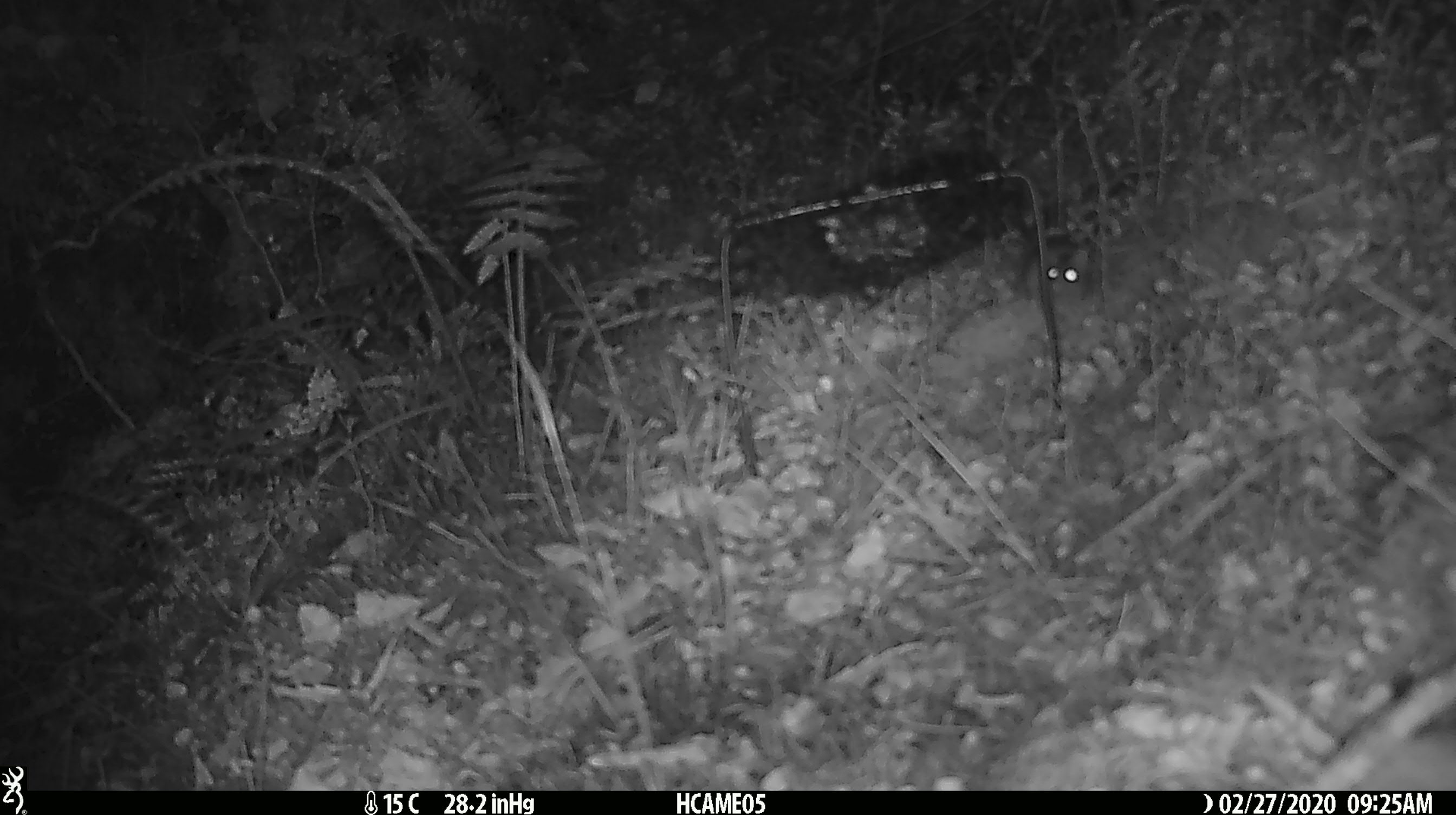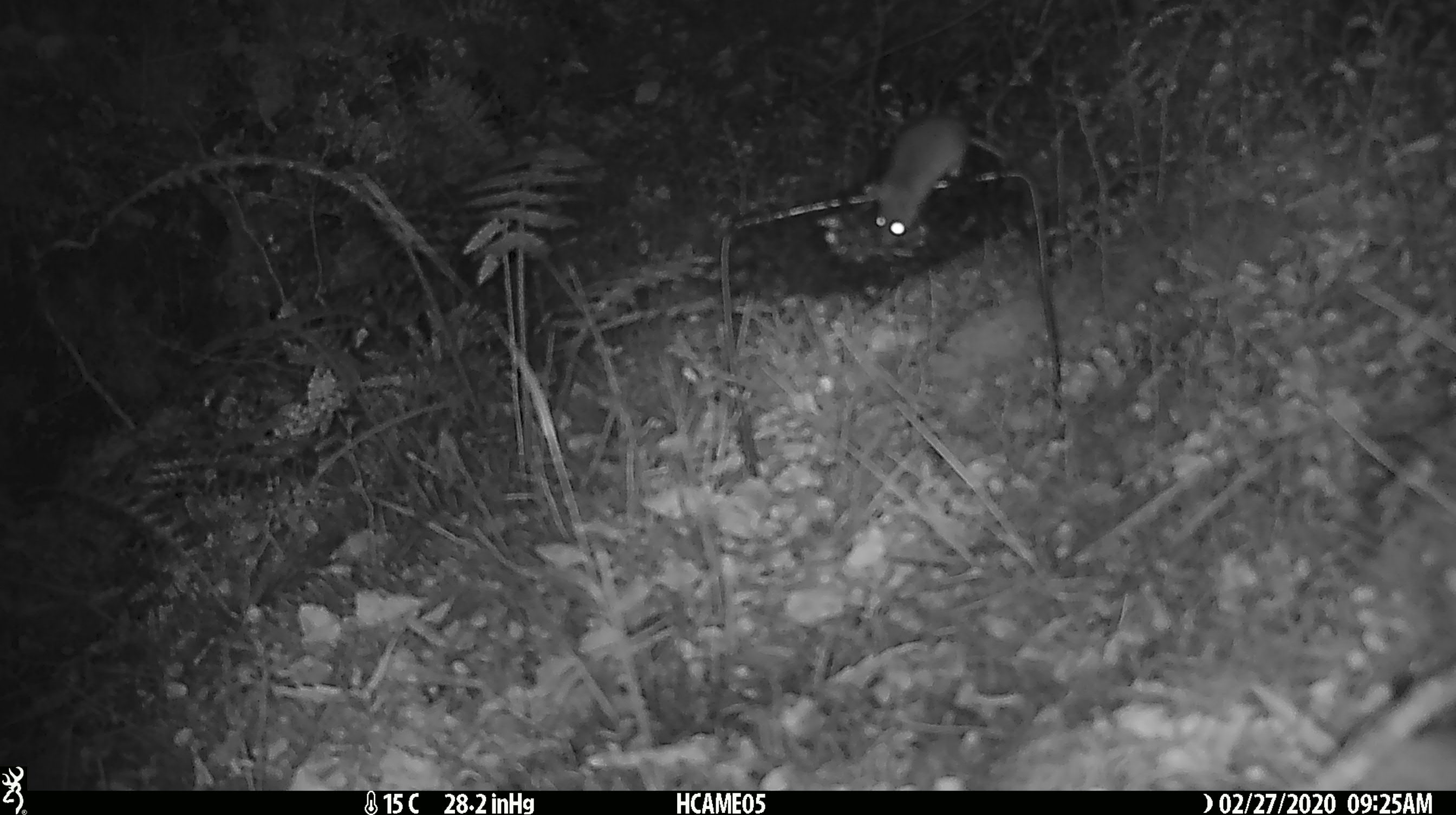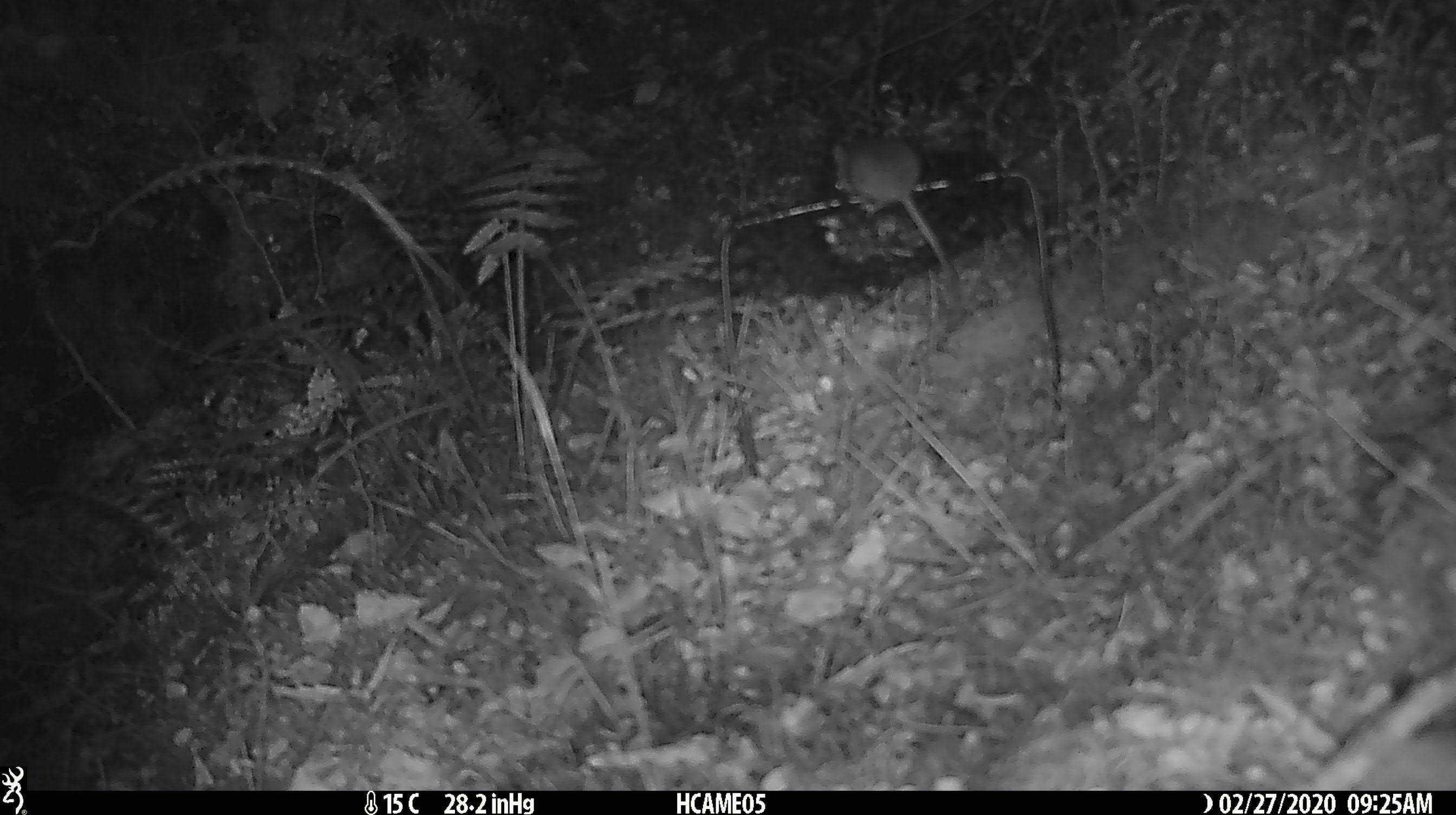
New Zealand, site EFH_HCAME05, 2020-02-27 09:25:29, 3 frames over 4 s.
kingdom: Animalia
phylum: Chordata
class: Mammalia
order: Rodentia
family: Muridae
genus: Mus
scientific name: Mus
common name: mouse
Mouse (Mus).